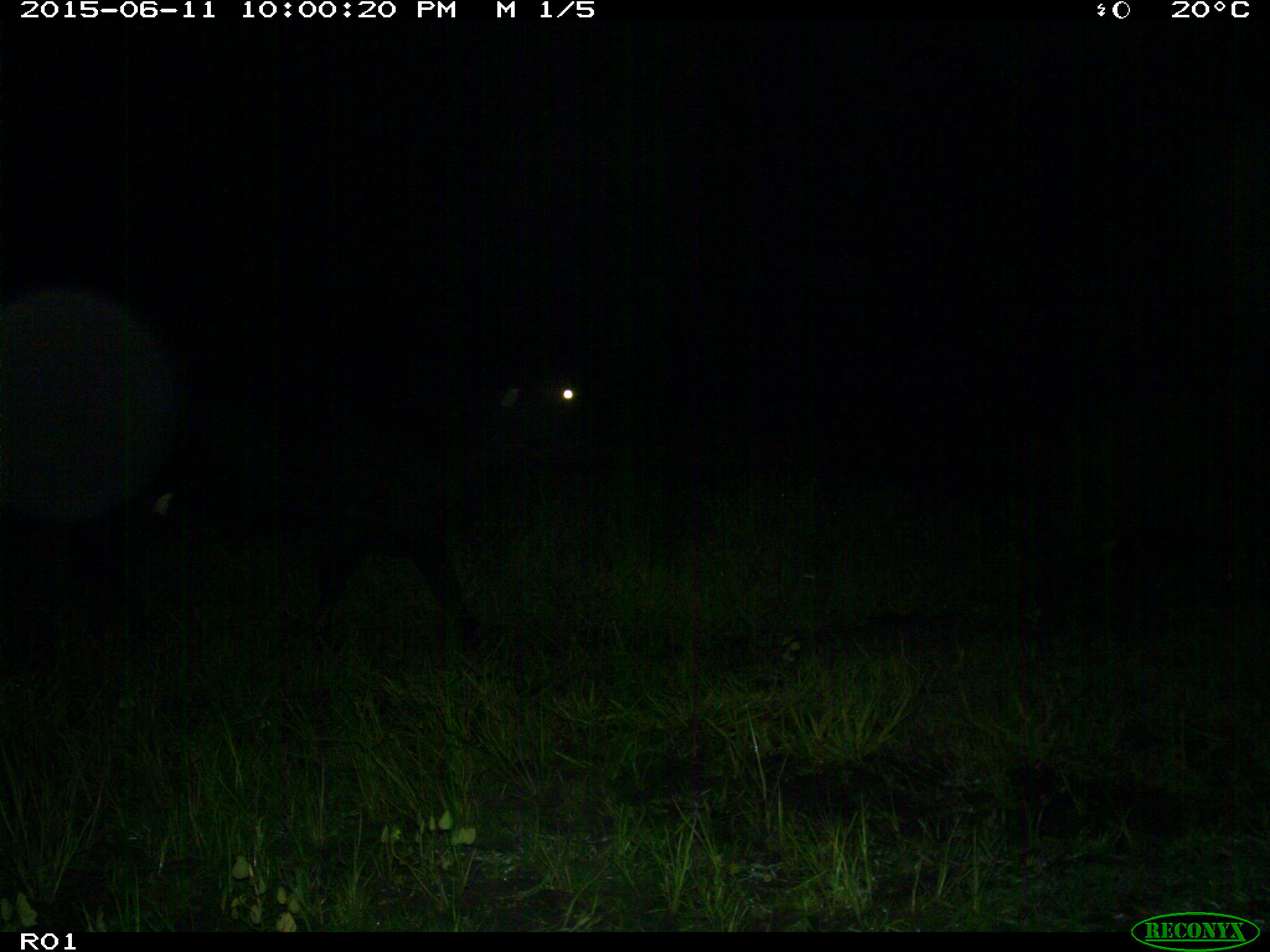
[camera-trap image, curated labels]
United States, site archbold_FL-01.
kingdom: Animalia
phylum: Chordata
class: Mammalia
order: Artiodactyla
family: Bovidae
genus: Bos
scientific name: Bos taurus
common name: domestic cow